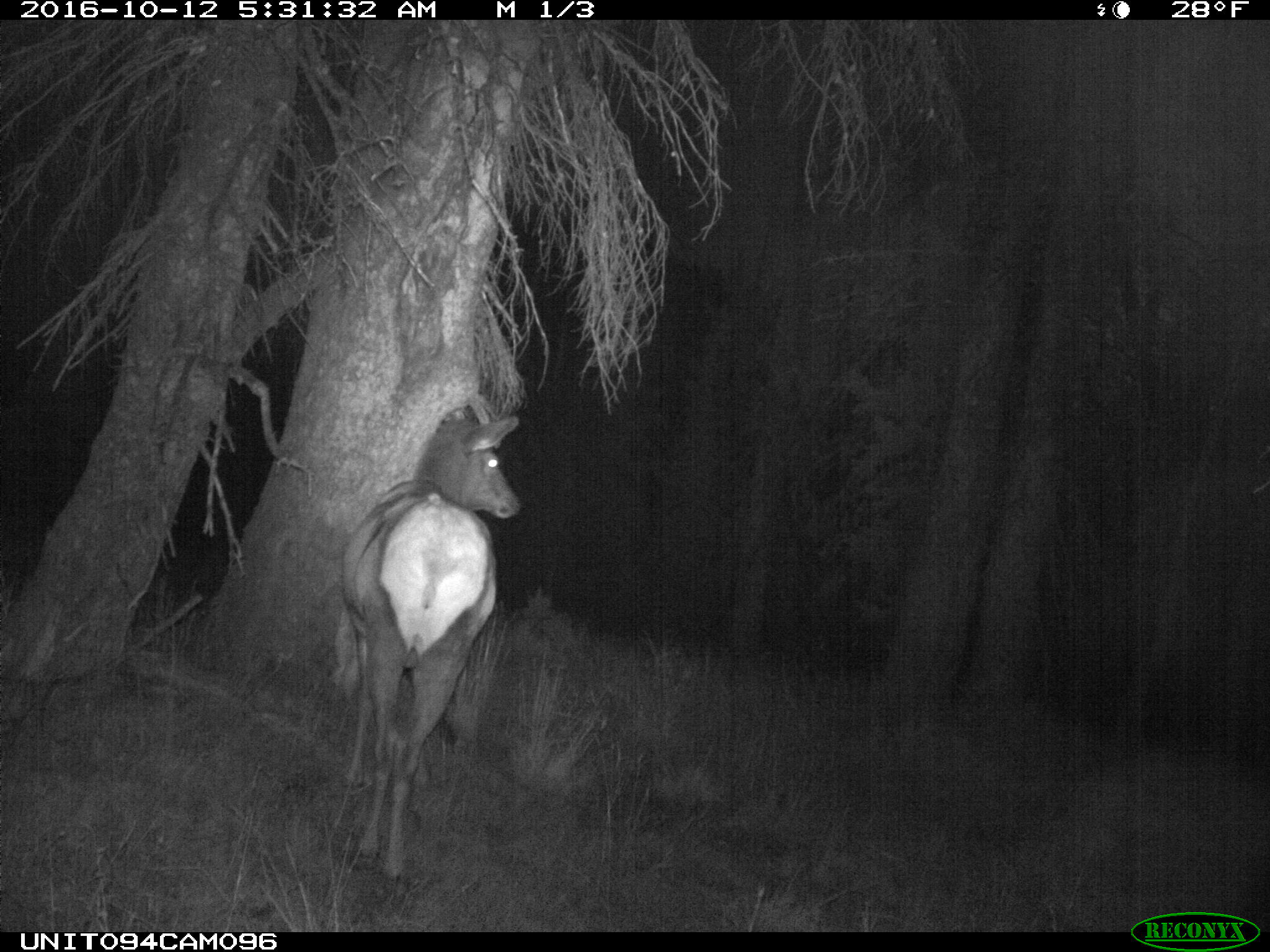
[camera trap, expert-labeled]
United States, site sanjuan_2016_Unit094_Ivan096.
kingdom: Animalia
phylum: Chordata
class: Mammalia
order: Artiodactyla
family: Cervidae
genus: Cervus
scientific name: Cervus elaphus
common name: red deer